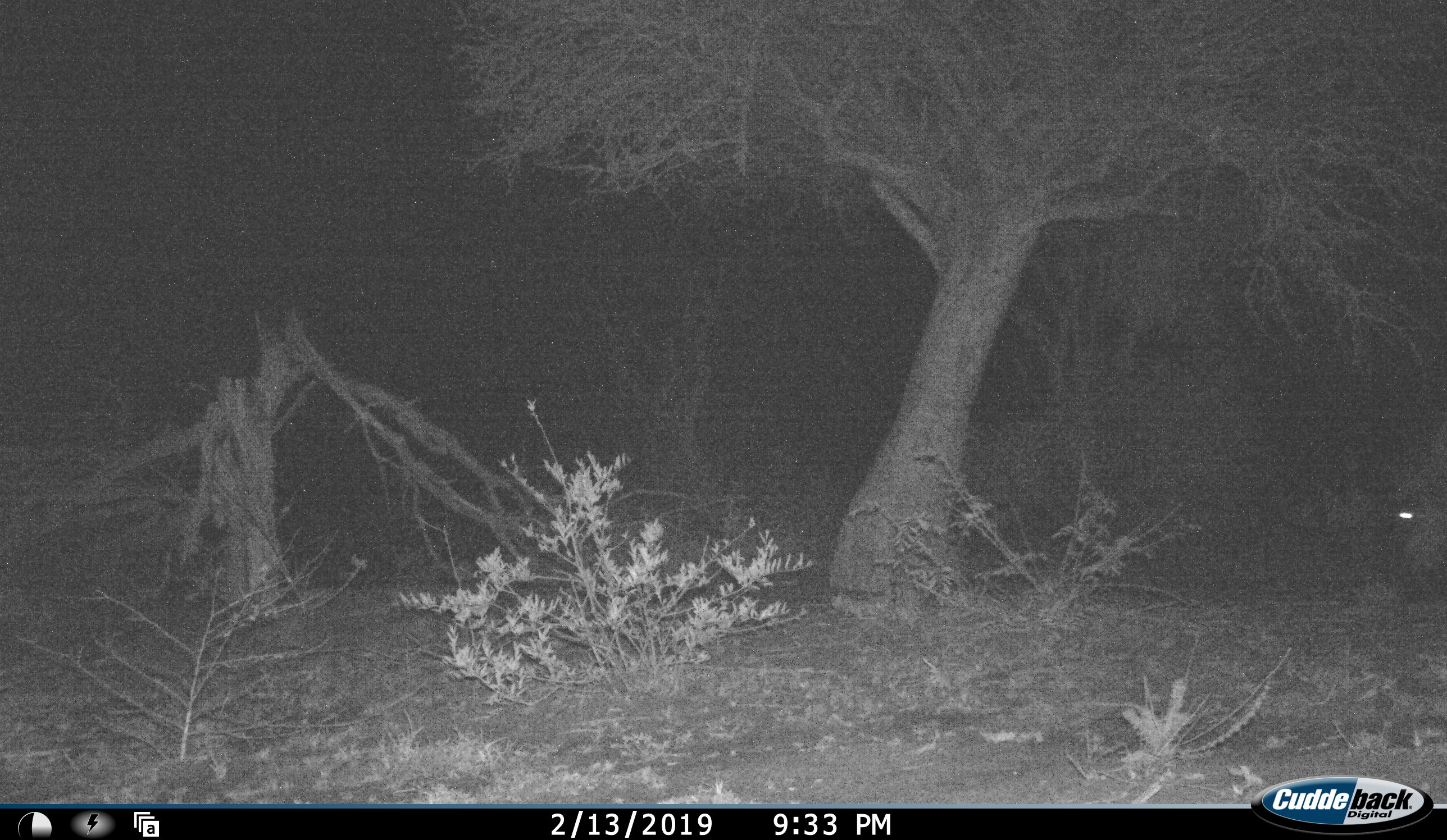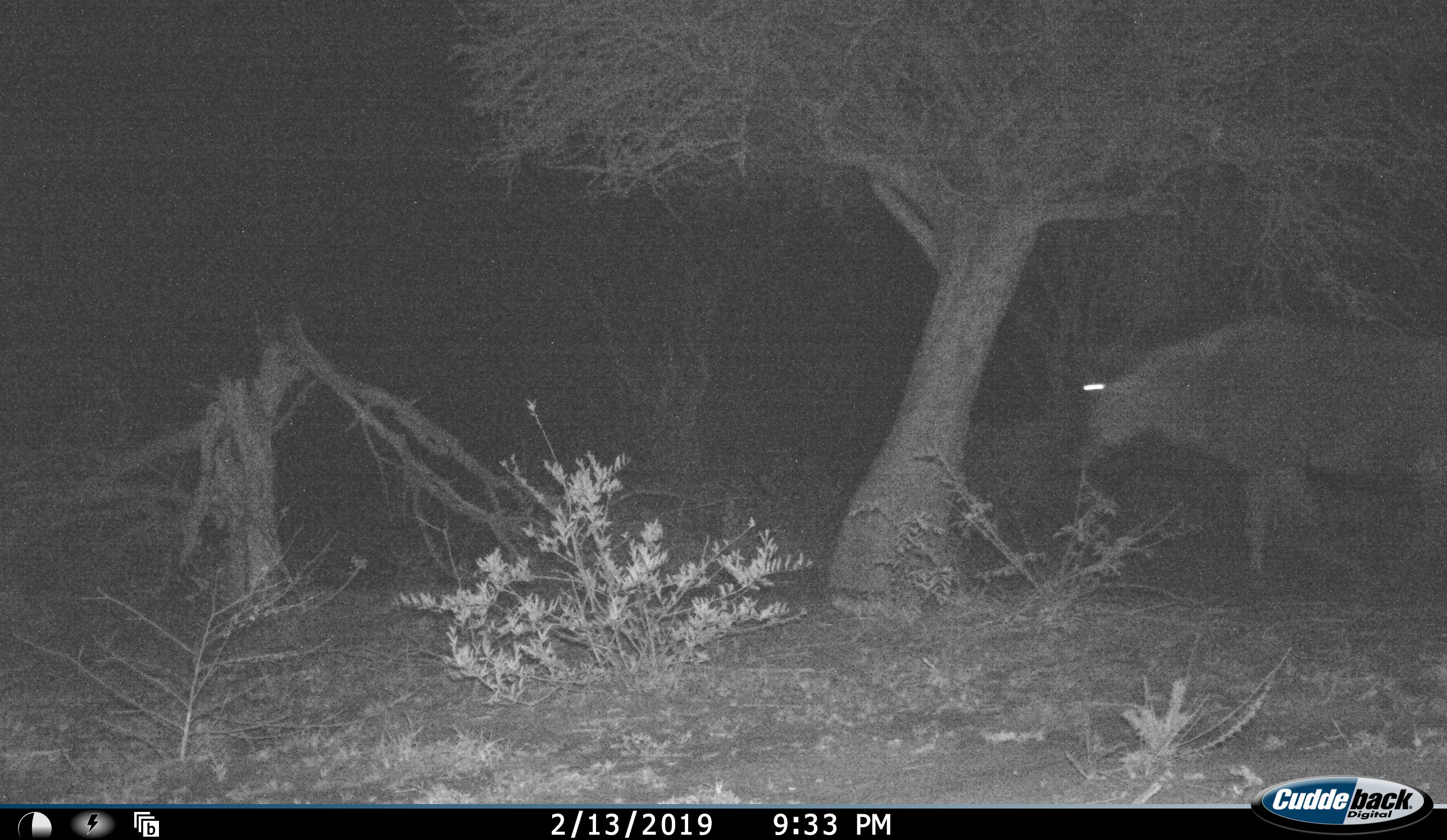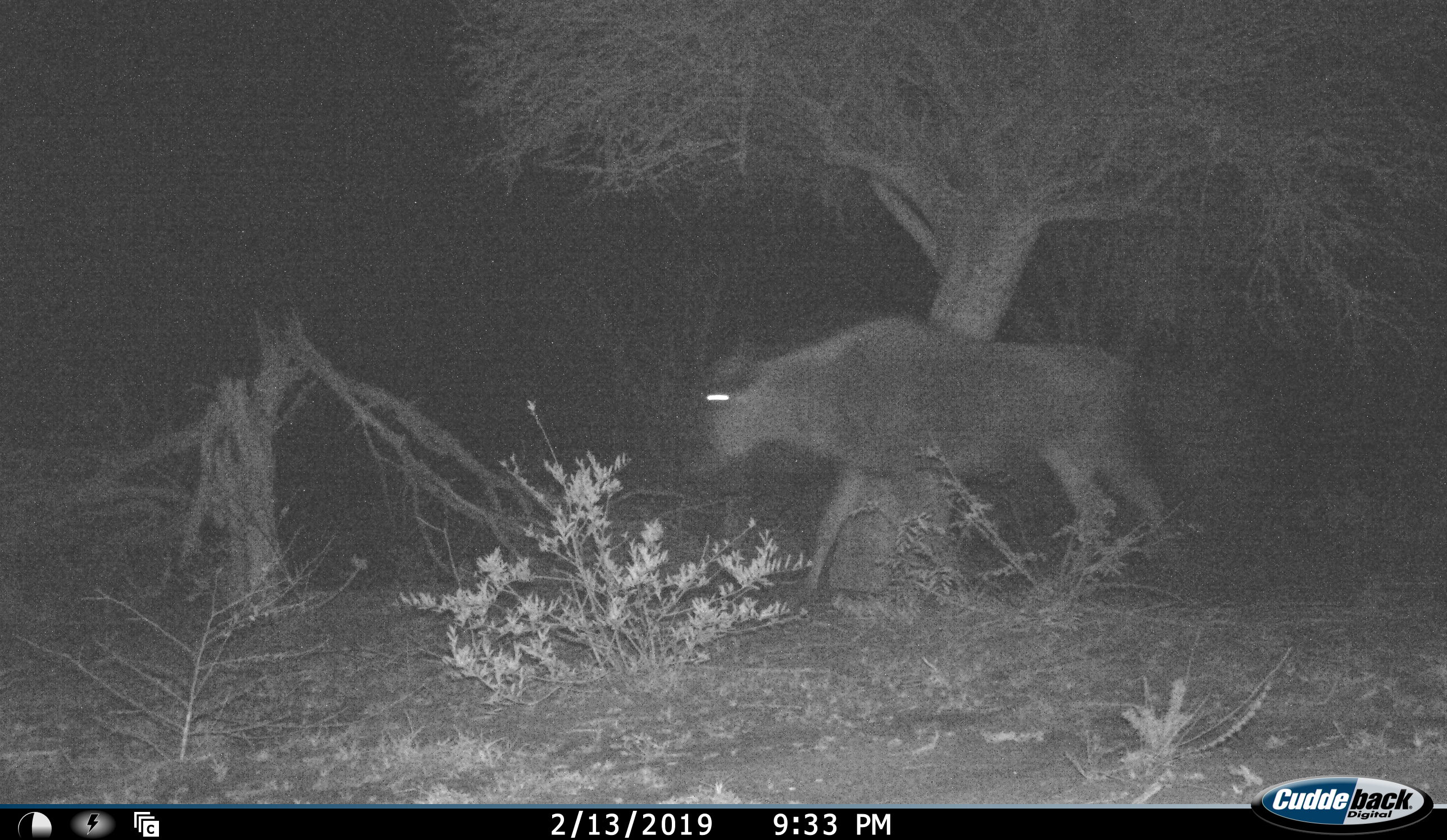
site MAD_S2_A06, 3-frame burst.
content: unidentified animal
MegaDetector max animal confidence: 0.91